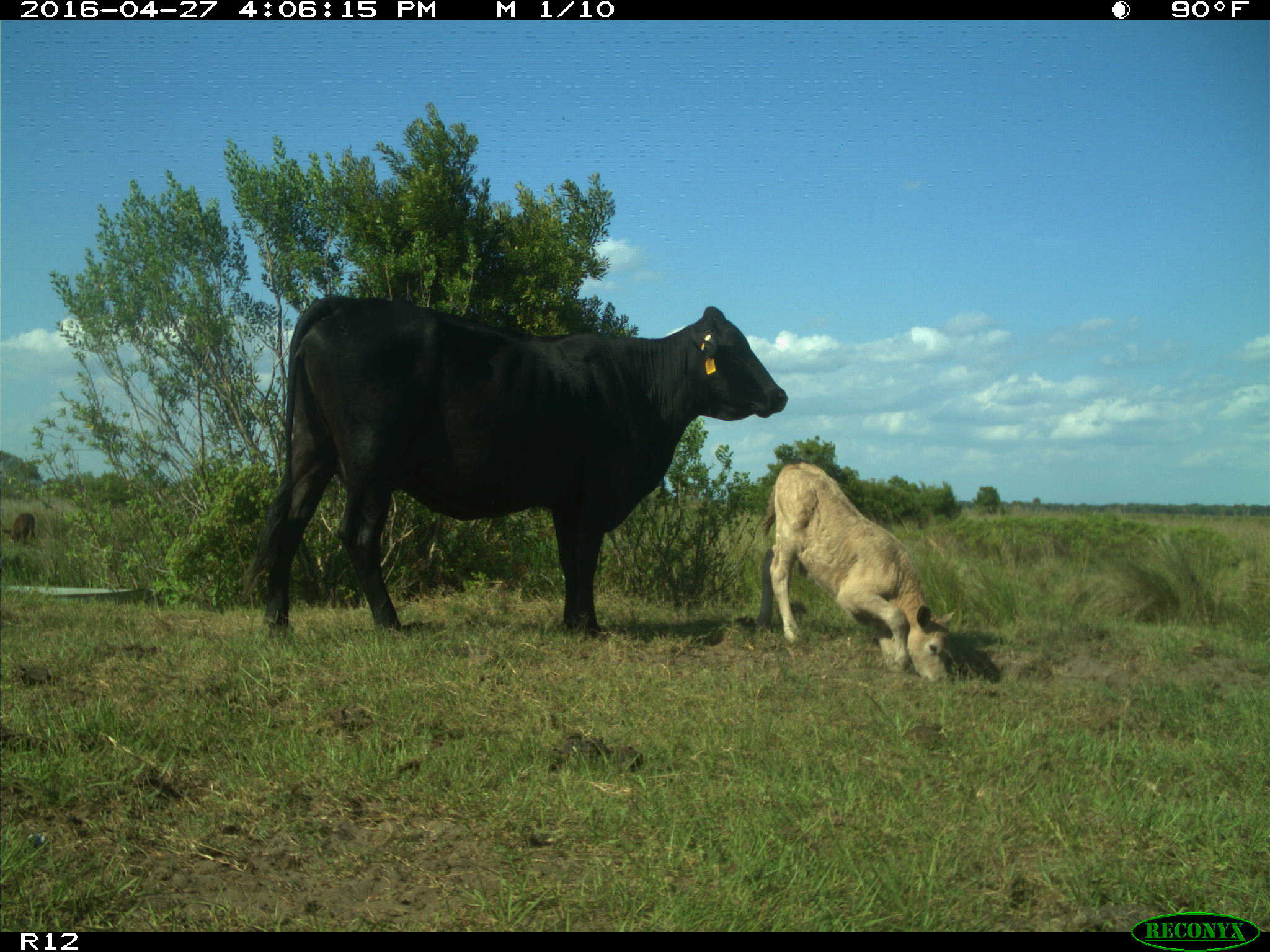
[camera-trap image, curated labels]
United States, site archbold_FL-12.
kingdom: Animalia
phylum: Chordata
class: Mammalia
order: Artiodactyla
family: Bovidae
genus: Bos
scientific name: Bos taurus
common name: domestic cow